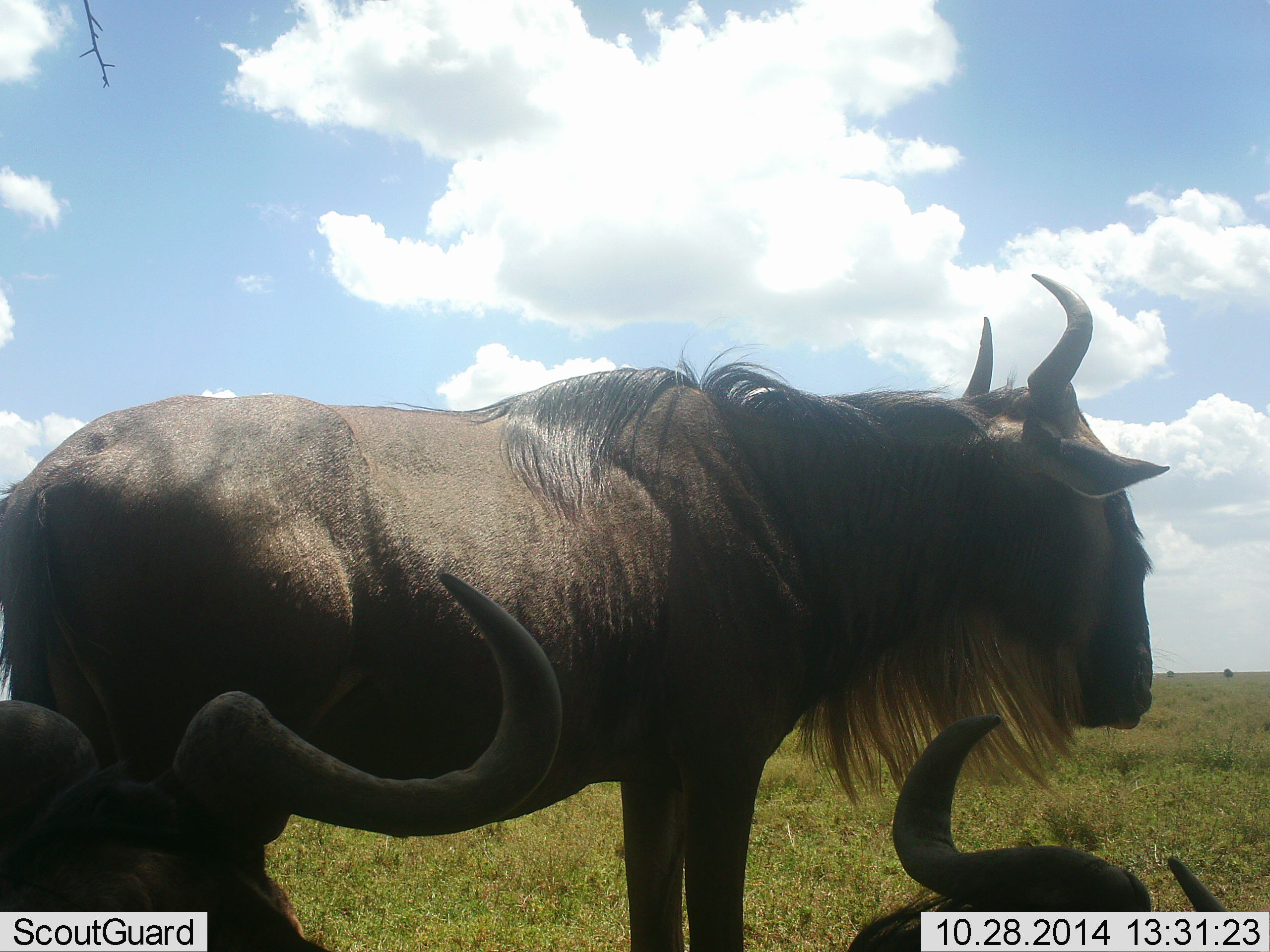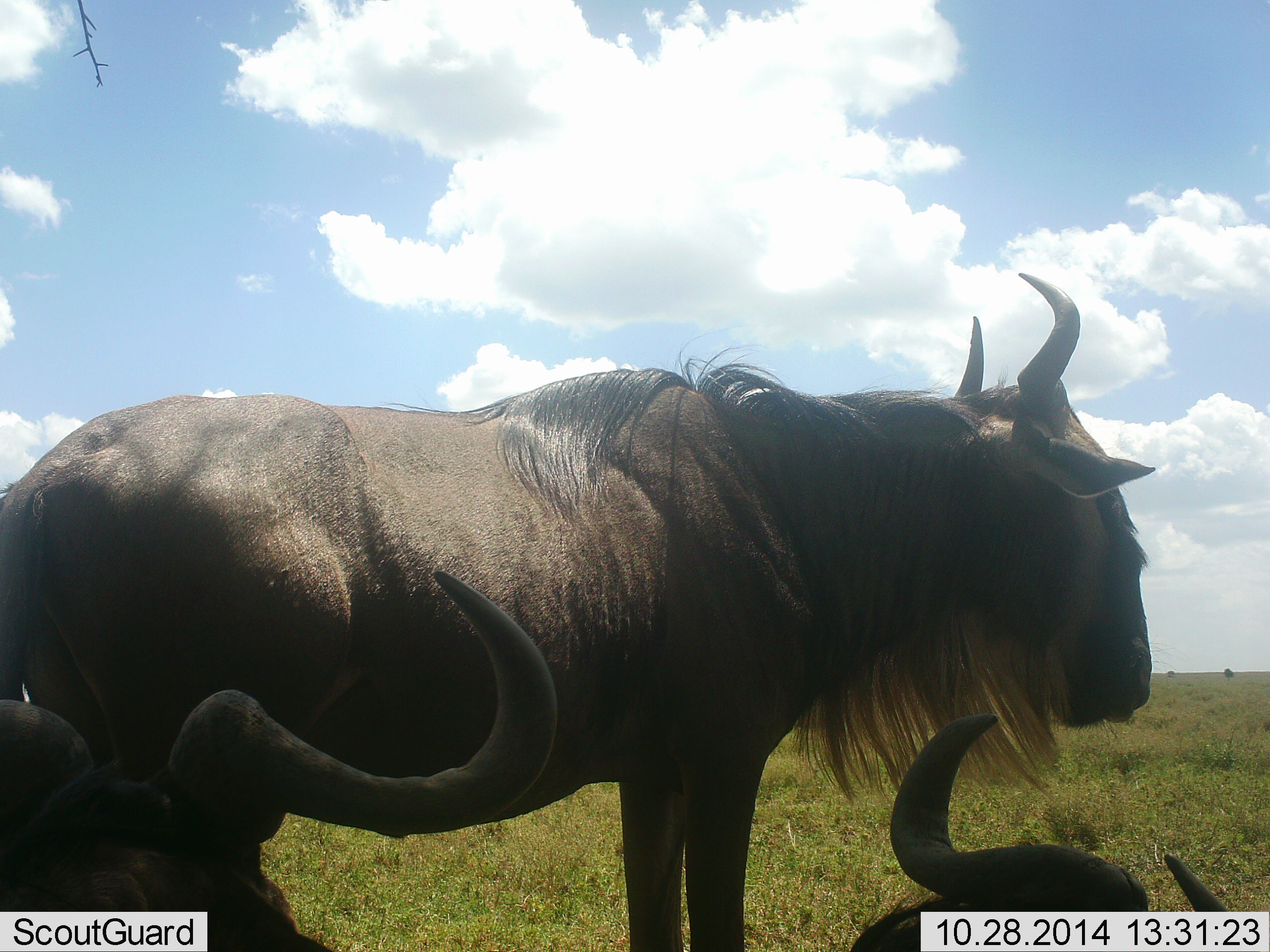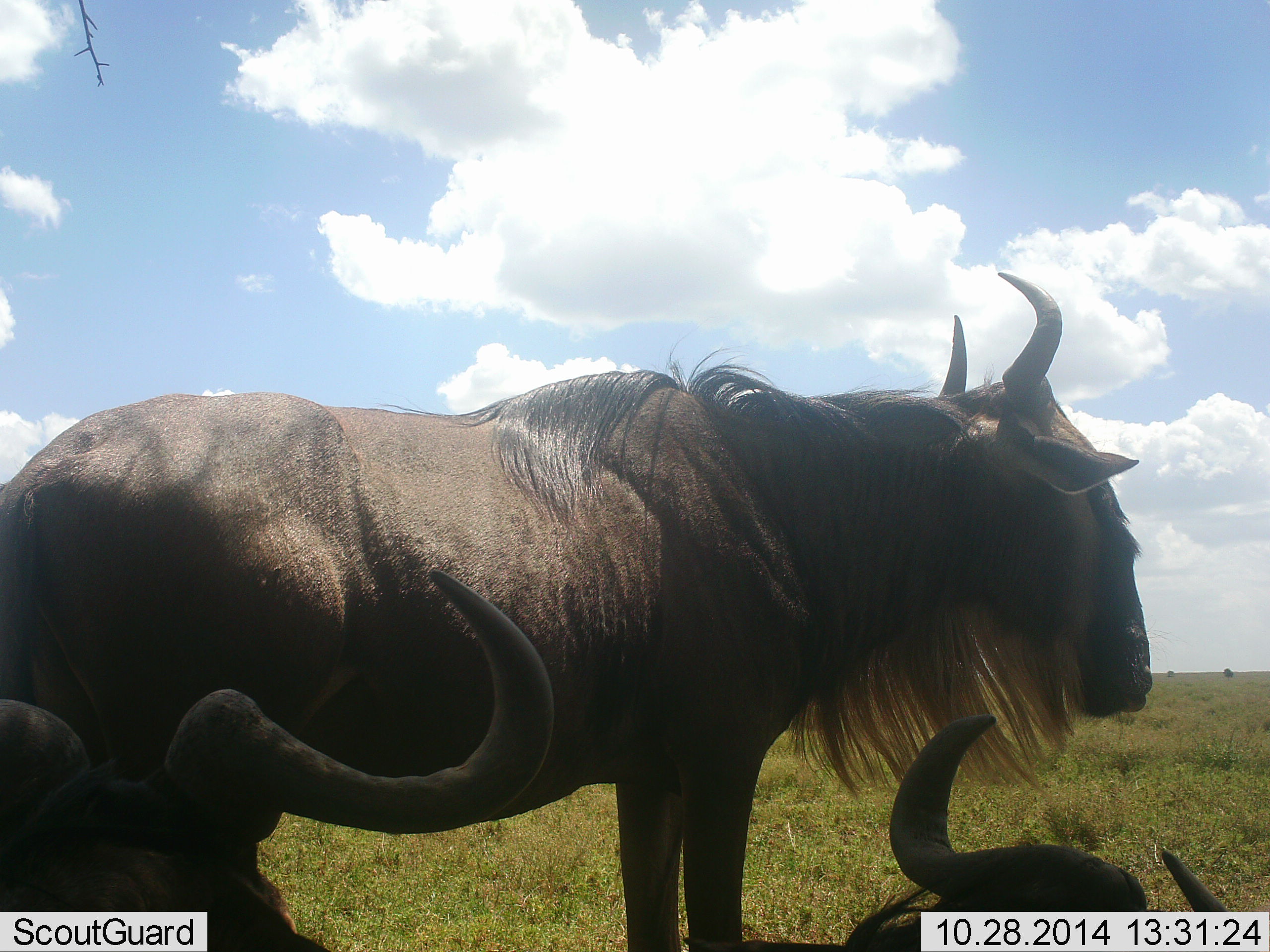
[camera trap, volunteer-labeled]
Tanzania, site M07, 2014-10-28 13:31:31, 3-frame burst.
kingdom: Animalia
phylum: Chordata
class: Mammalia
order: Artiodactyla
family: Bovidae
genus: Connochaetes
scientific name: Connochaetes taurinus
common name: blue wildebeest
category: wildebeest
Wildebeest (blue wildebeest) (Connochaetes taurinus), count 3. Behavior (volunteer vote fractions): standing 80%, resting 70%, moving 0%, interacting 10%. Young present (vote fraction): 0%. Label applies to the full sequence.